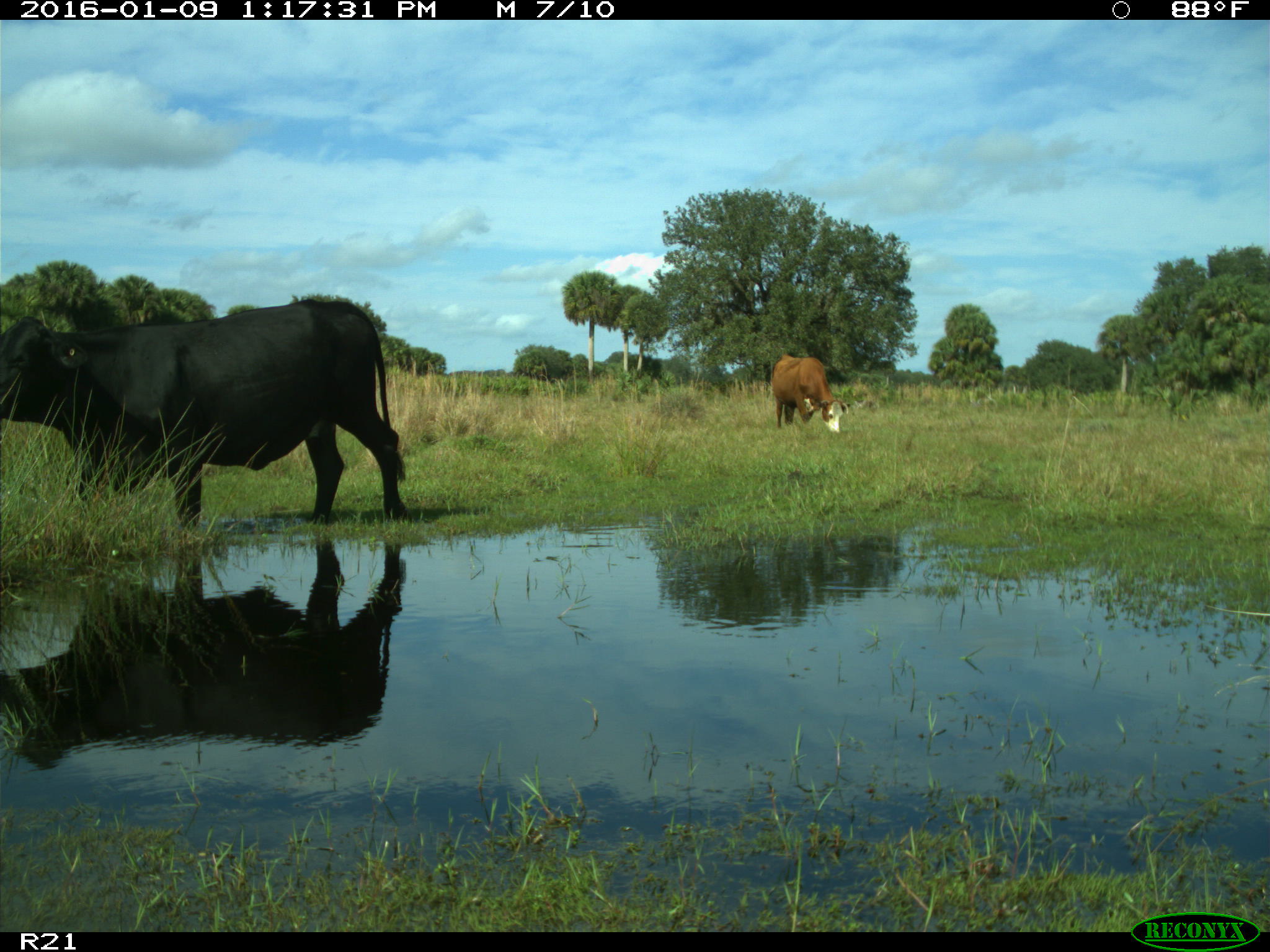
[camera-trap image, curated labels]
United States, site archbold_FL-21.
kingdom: Animalia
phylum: Chordata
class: Mammalia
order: Artiodactyla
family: Bovidae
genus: Bos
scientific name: Bos taurus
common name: domestic cow